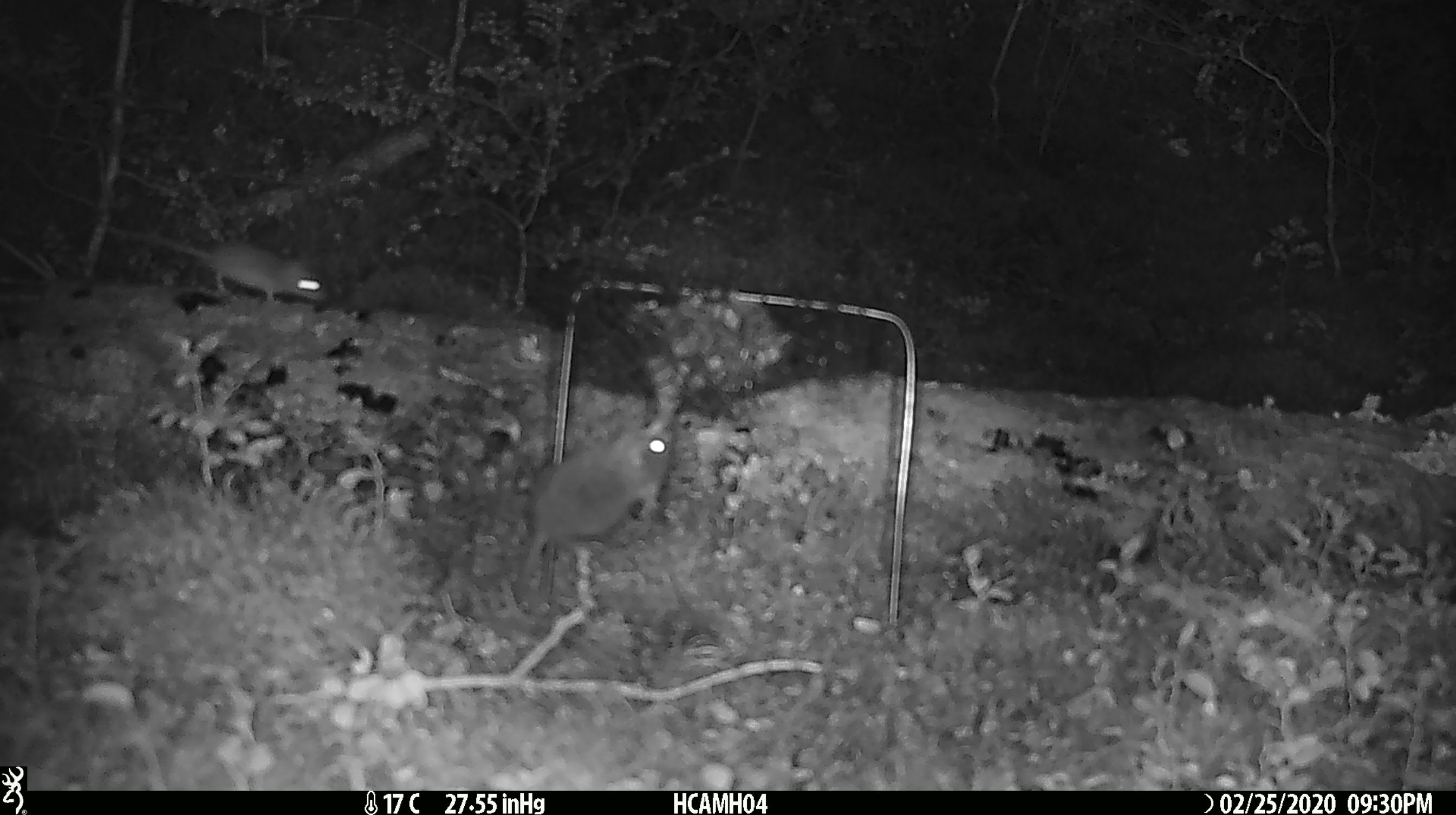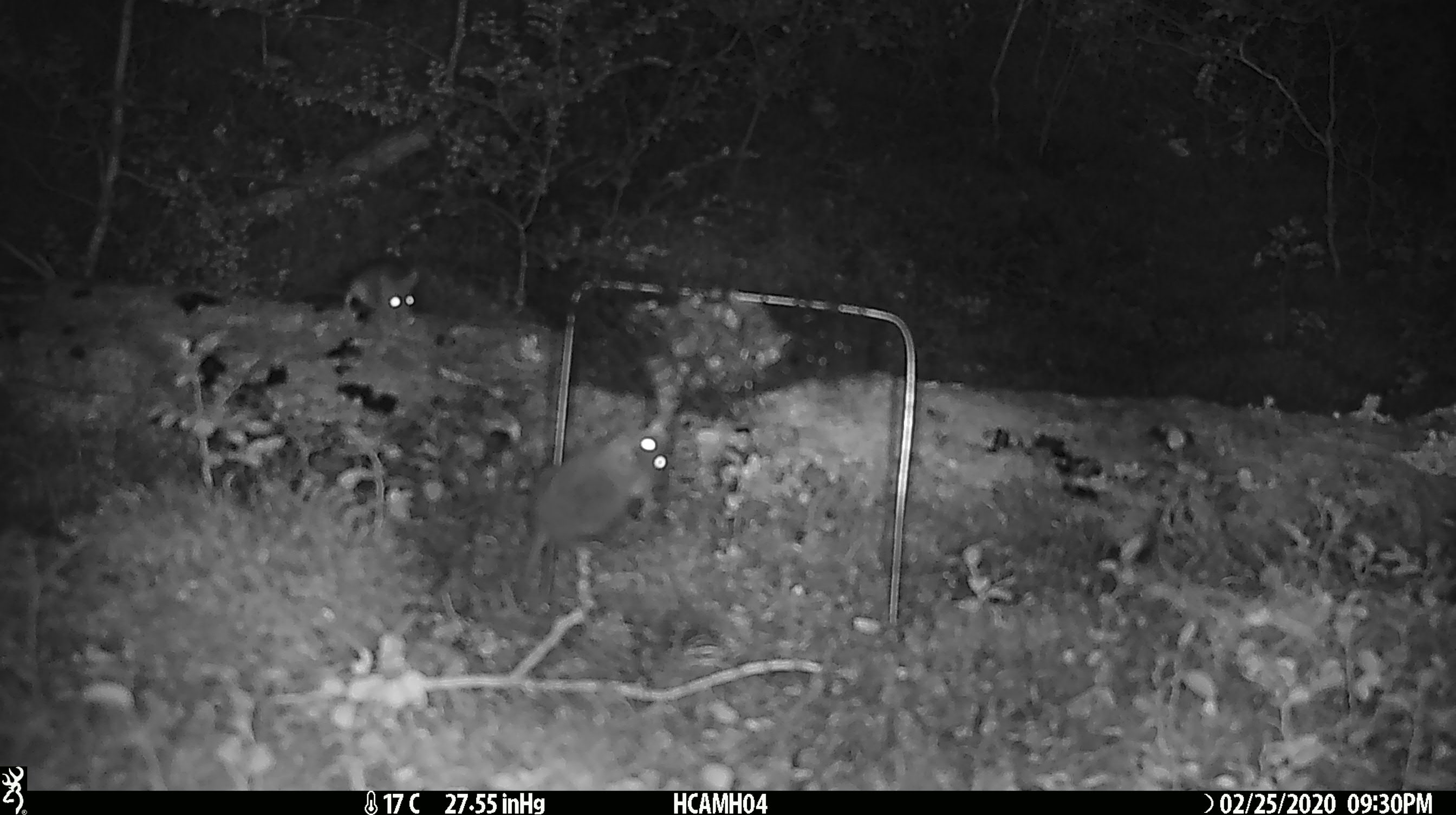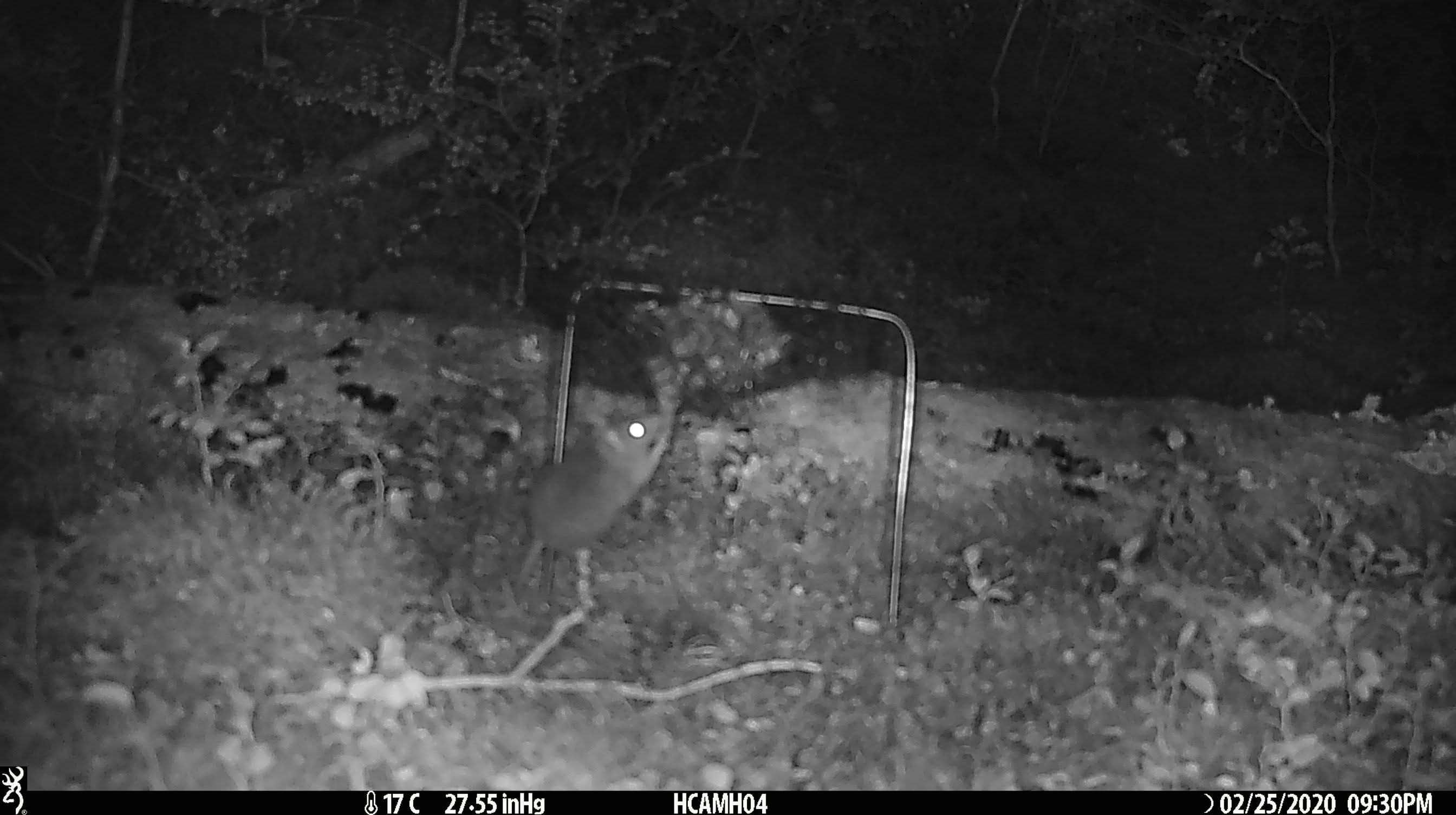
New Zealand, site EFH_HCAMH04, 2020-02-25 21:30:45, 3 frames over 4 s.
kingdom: Animalia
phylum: Chordata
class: Mammalia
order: Rodentia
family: Muridae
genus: Mus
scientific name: Mus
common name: mouse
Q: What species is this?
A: Mouse (Mus).